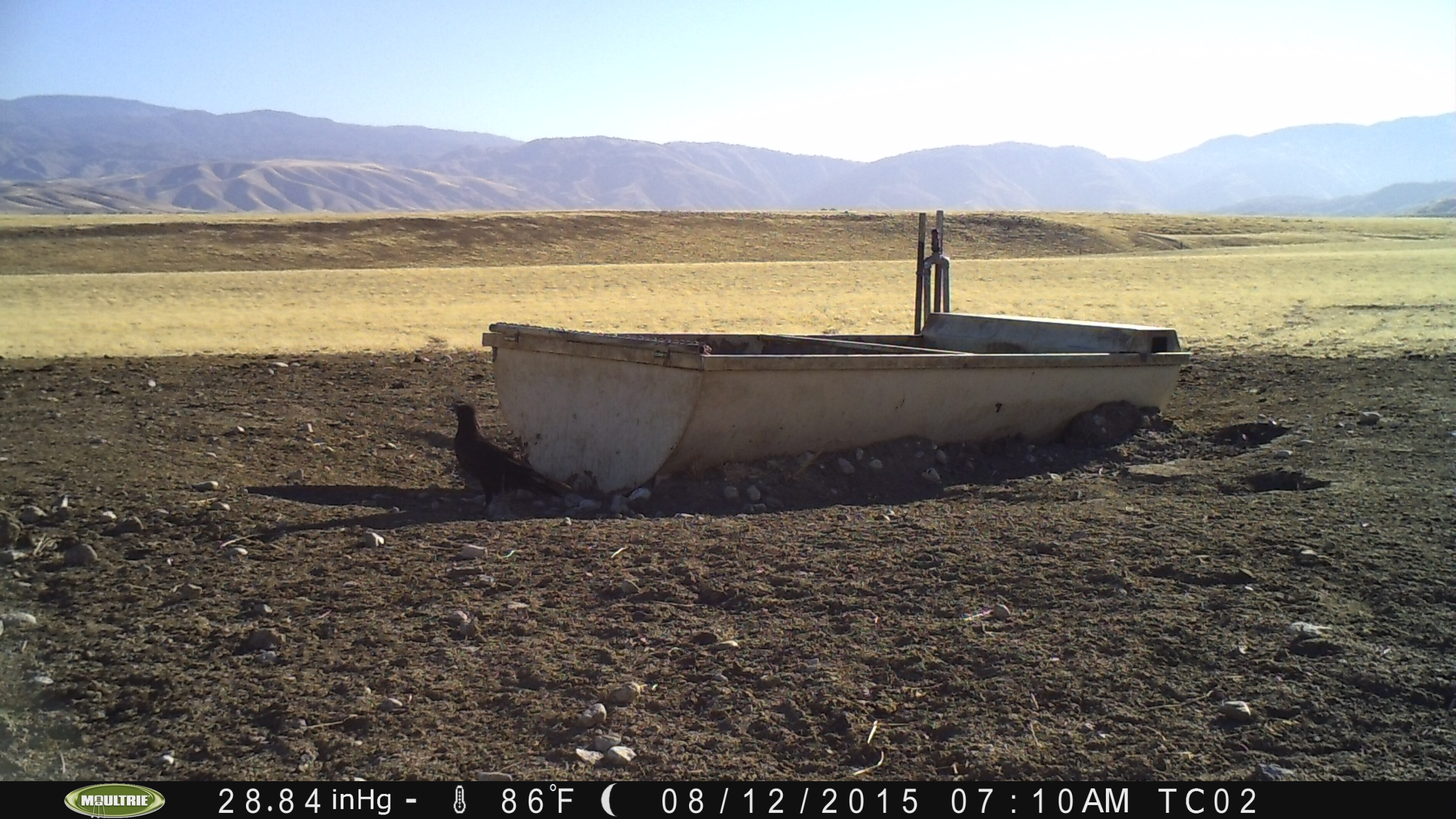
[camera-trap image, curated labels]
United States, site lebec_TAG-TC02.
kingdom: Animalia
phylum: Chordata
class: Aves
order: Passeriformes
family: Corvidae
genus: Corvus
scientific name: Corvus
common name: crows and ravens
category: unidentified corvus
Unidentified corvus (crows and ravens) (Corvus).